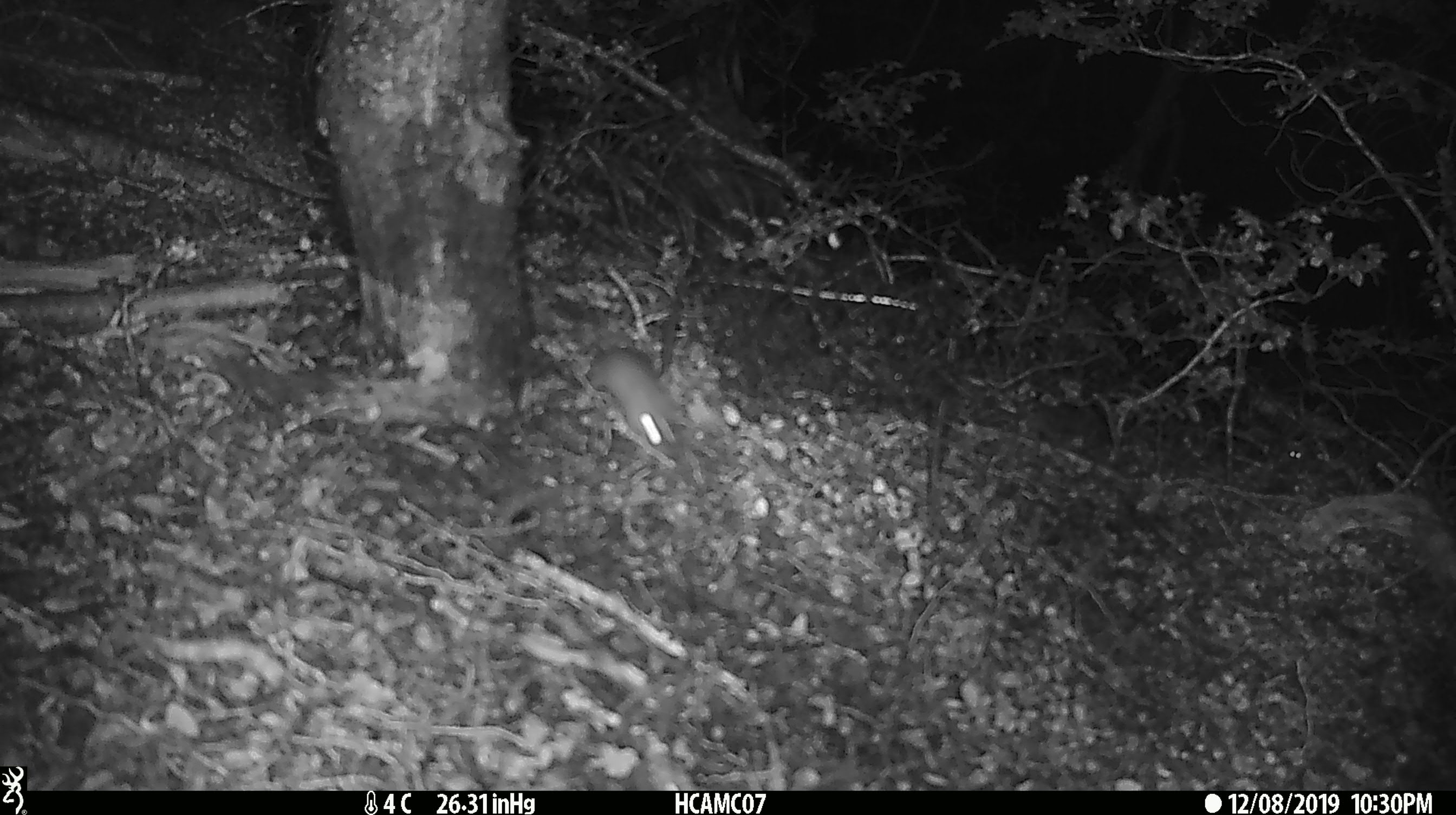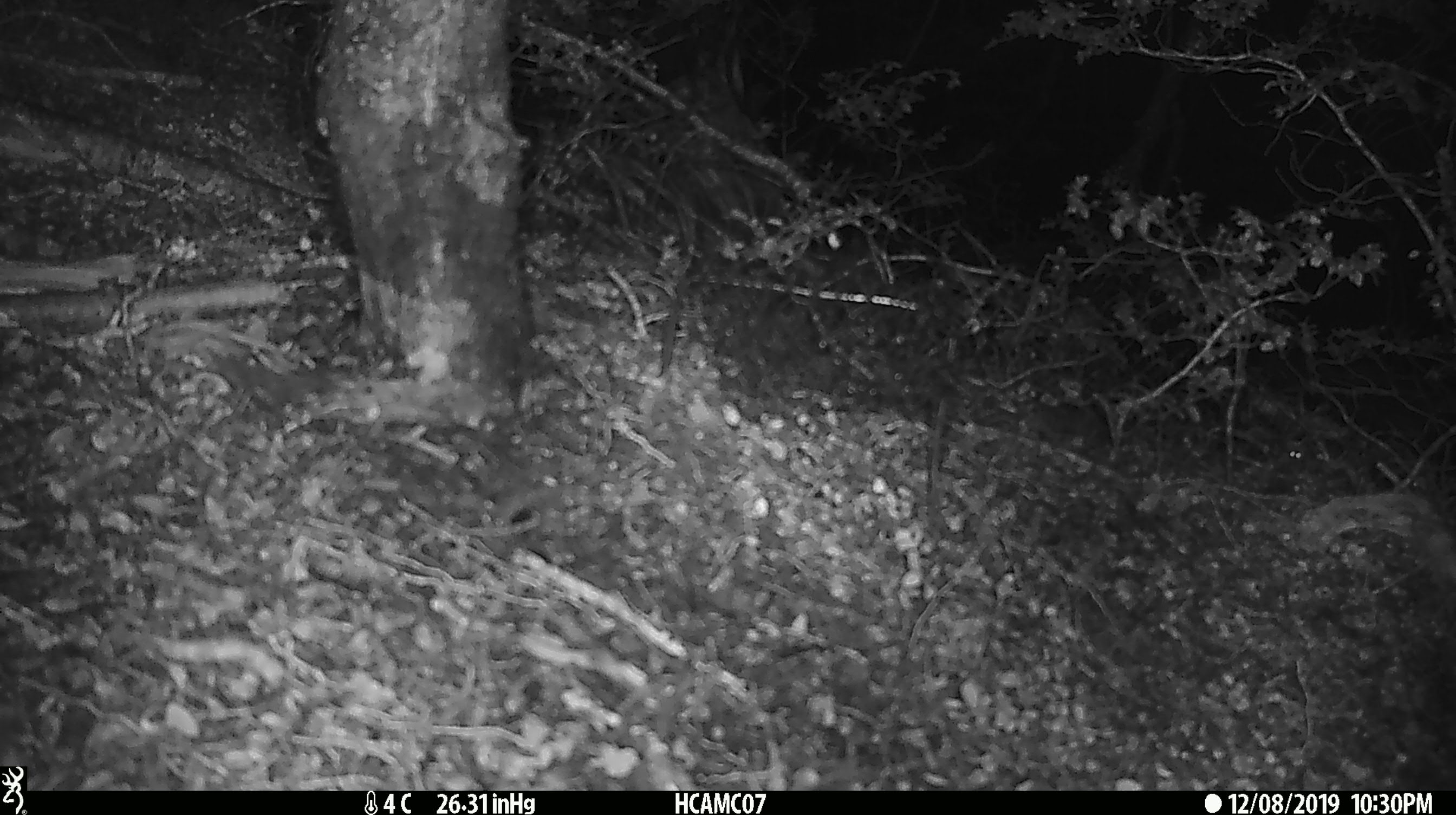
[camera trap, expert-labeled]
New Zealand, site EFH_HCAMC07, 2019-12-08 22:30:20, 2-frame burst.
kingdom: Animalia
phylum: Chordata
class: Mammalia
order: Rodentia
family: Muridae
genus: Mus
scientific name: Mus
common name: mouse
Mouse (Mus).